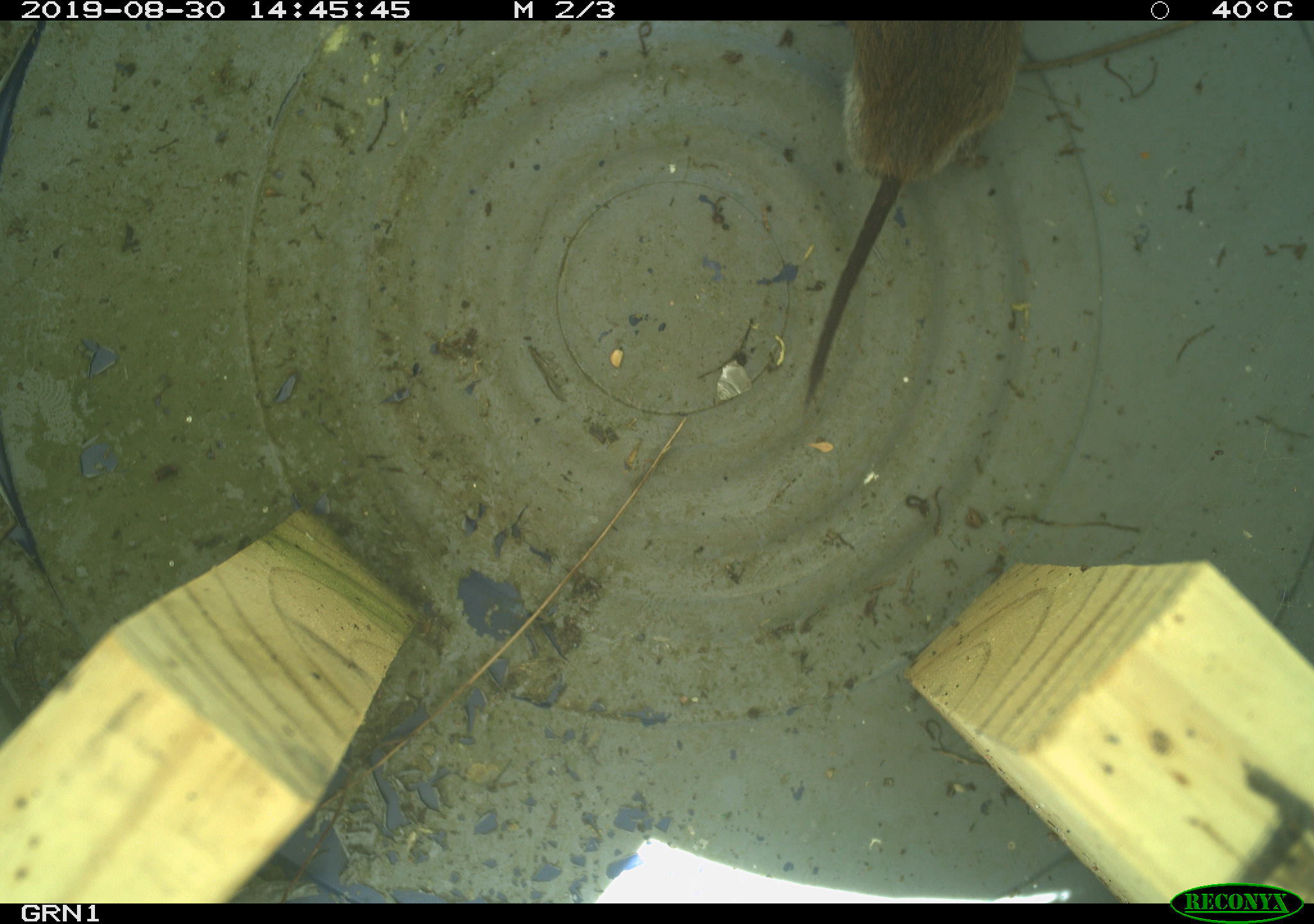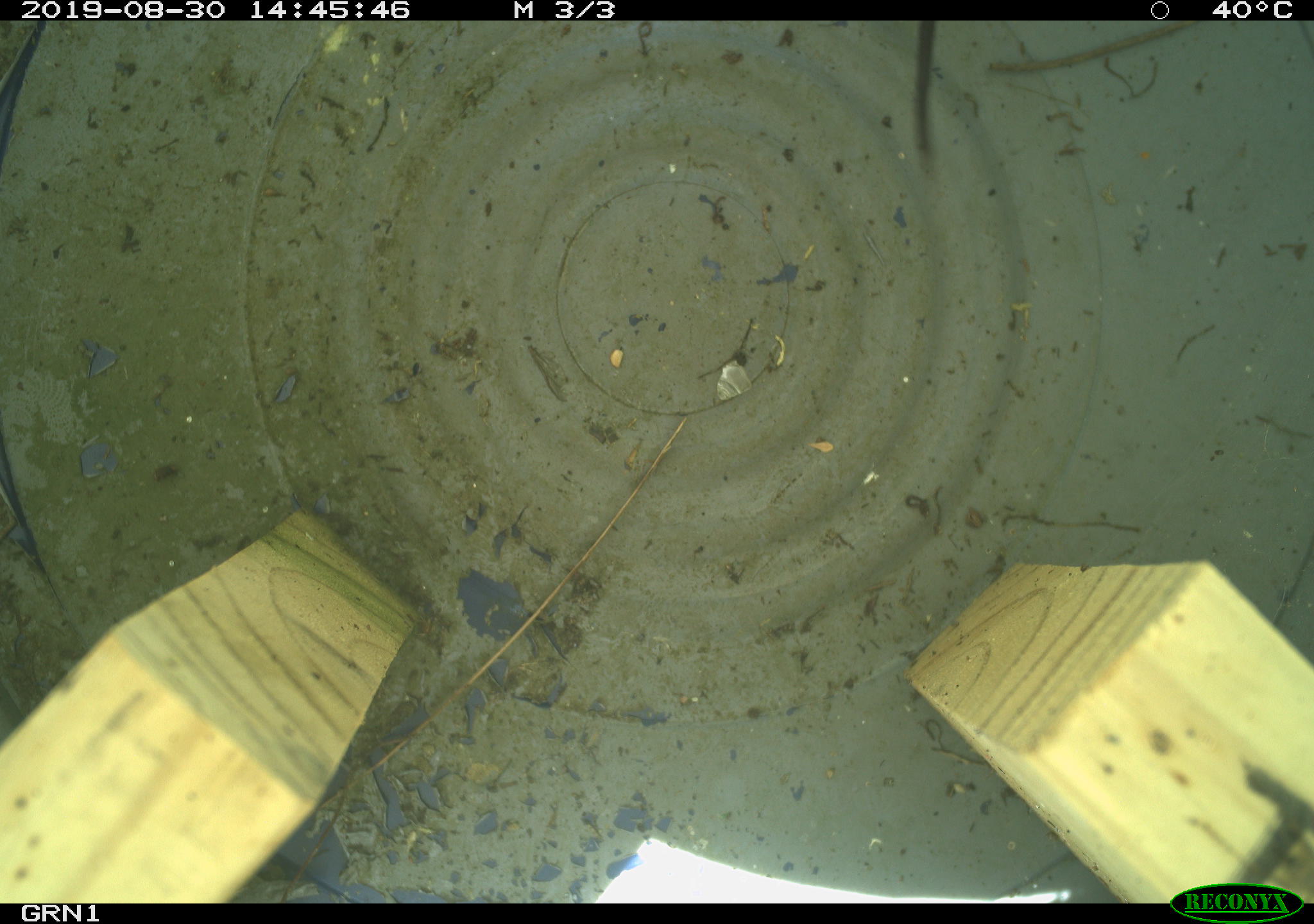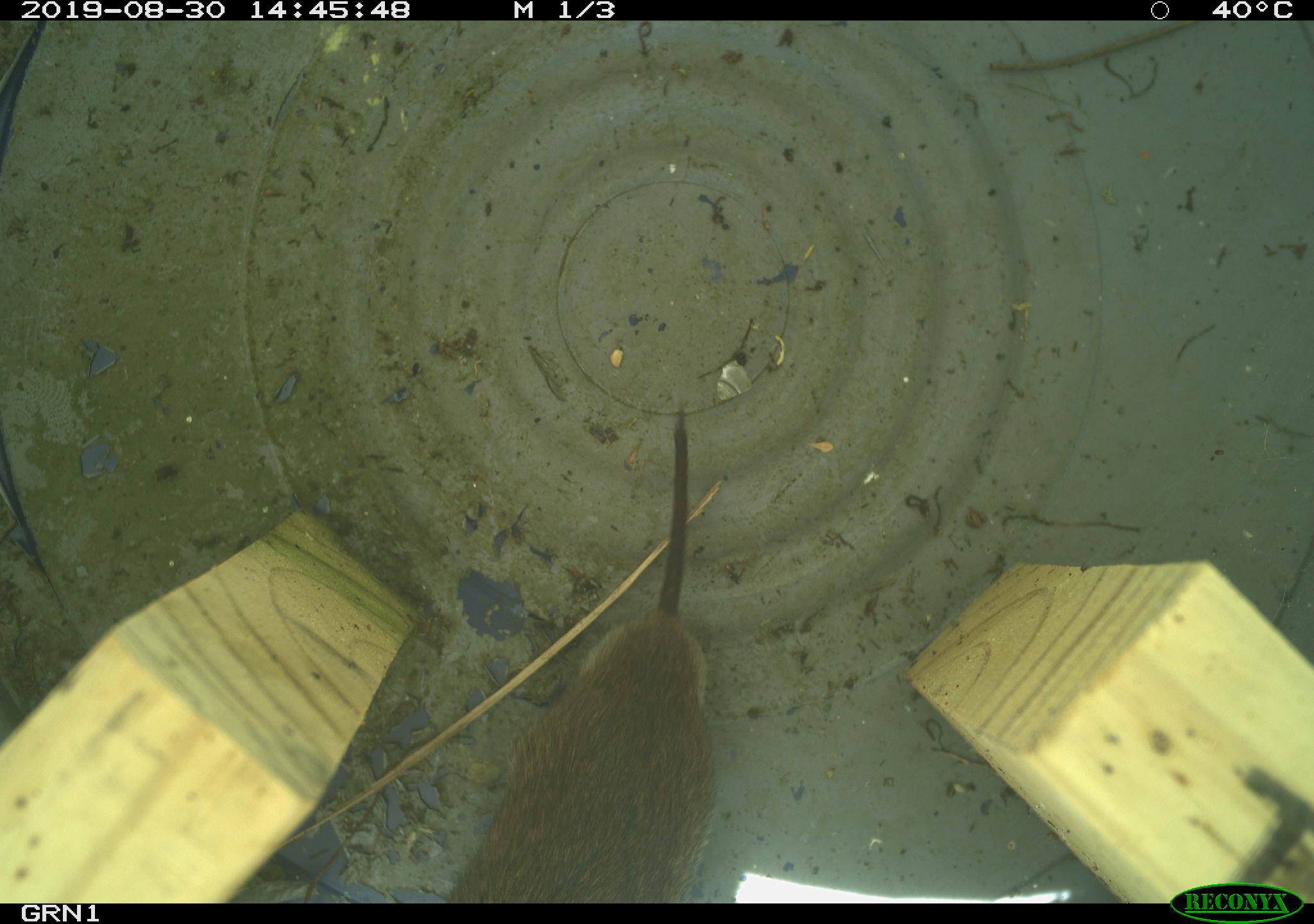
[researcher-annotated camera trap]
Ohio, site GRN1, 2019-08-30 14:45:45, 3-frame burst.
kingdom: Animalia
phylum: Chordata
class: Mammalia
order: Rodentia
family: Cricetidae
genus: Microtus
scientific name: Microtus pennsylvanicus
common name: meadow vole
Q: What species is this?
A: Meadow vole (Microtus pennsylvanicus).